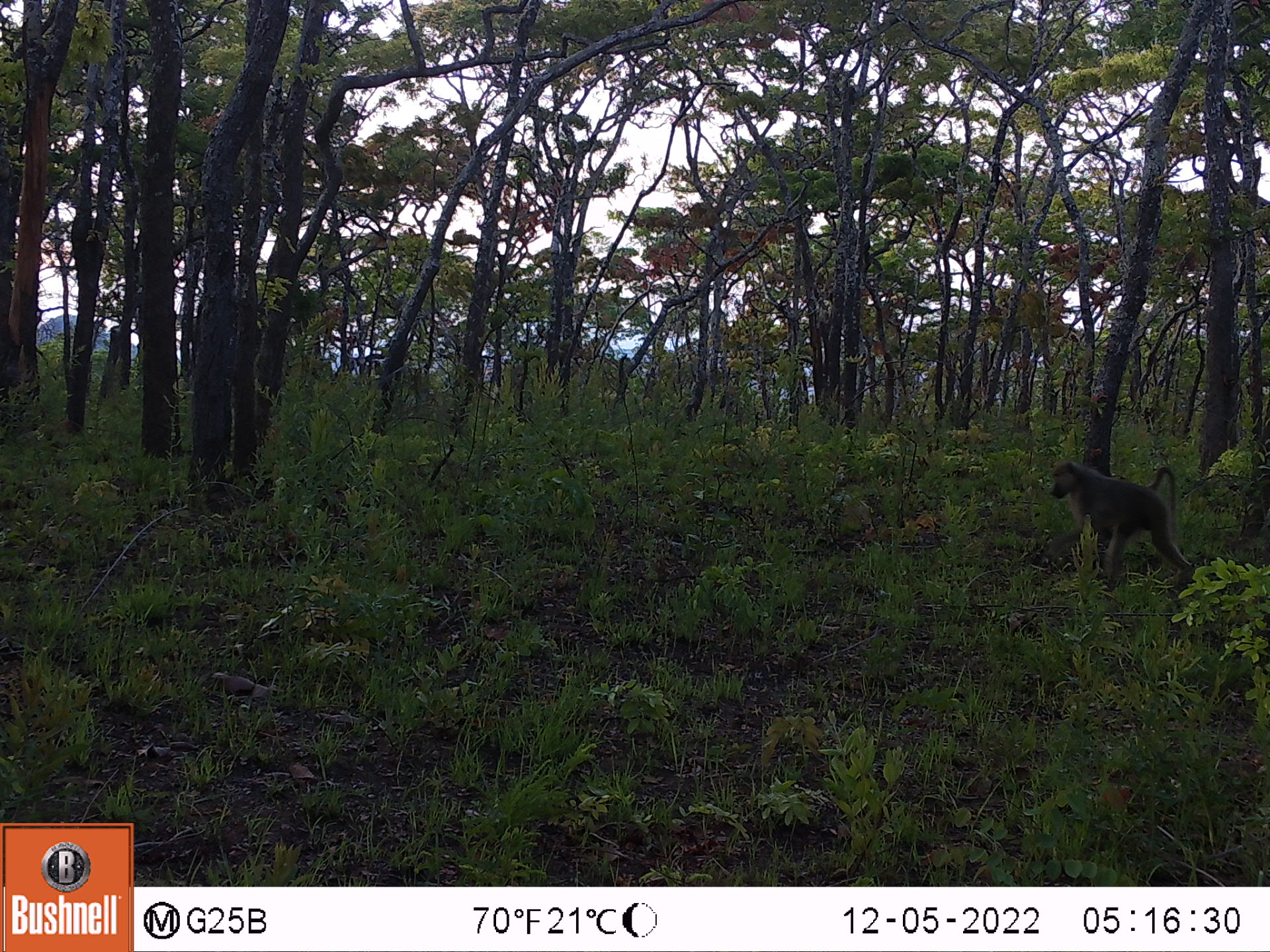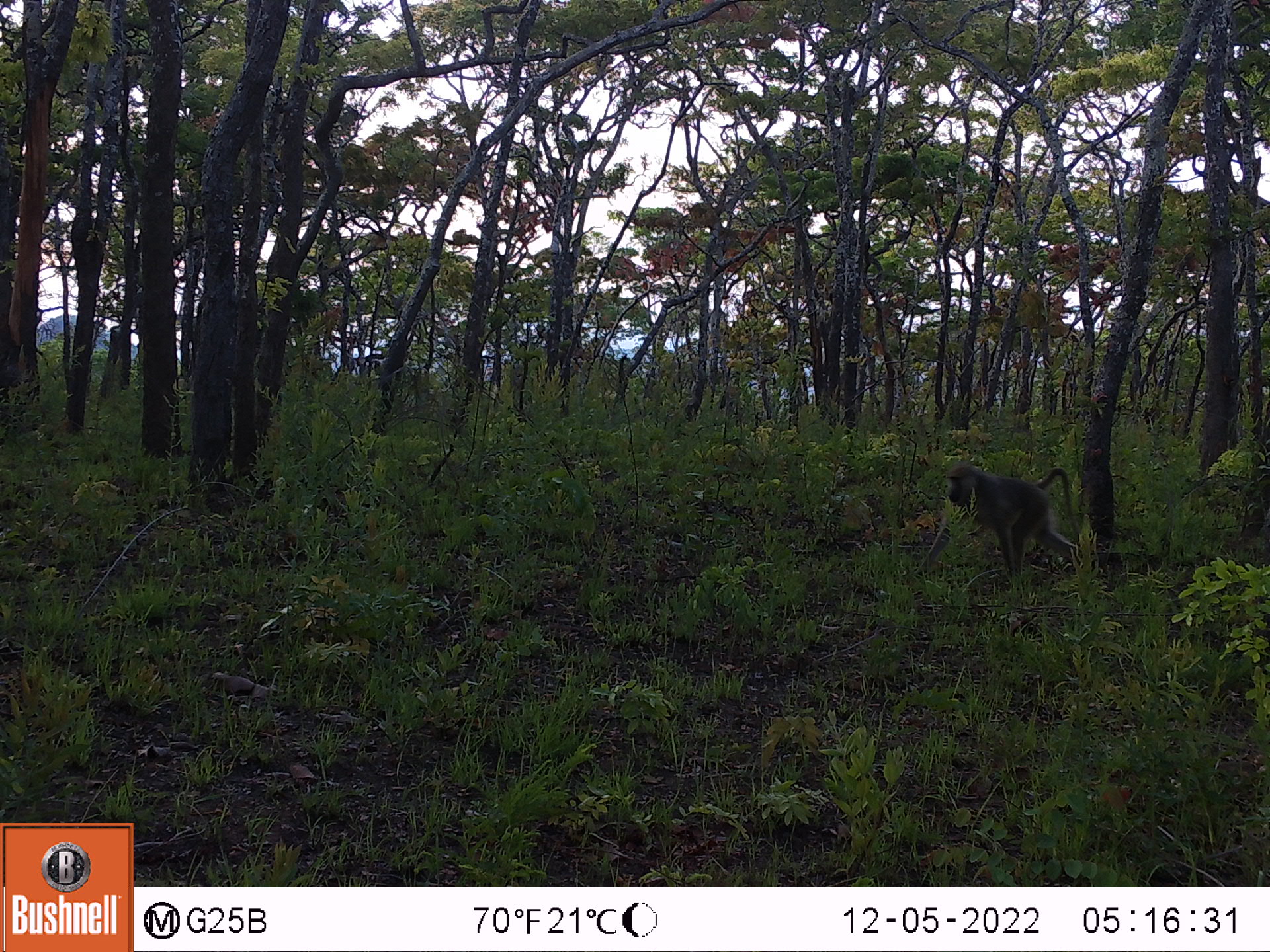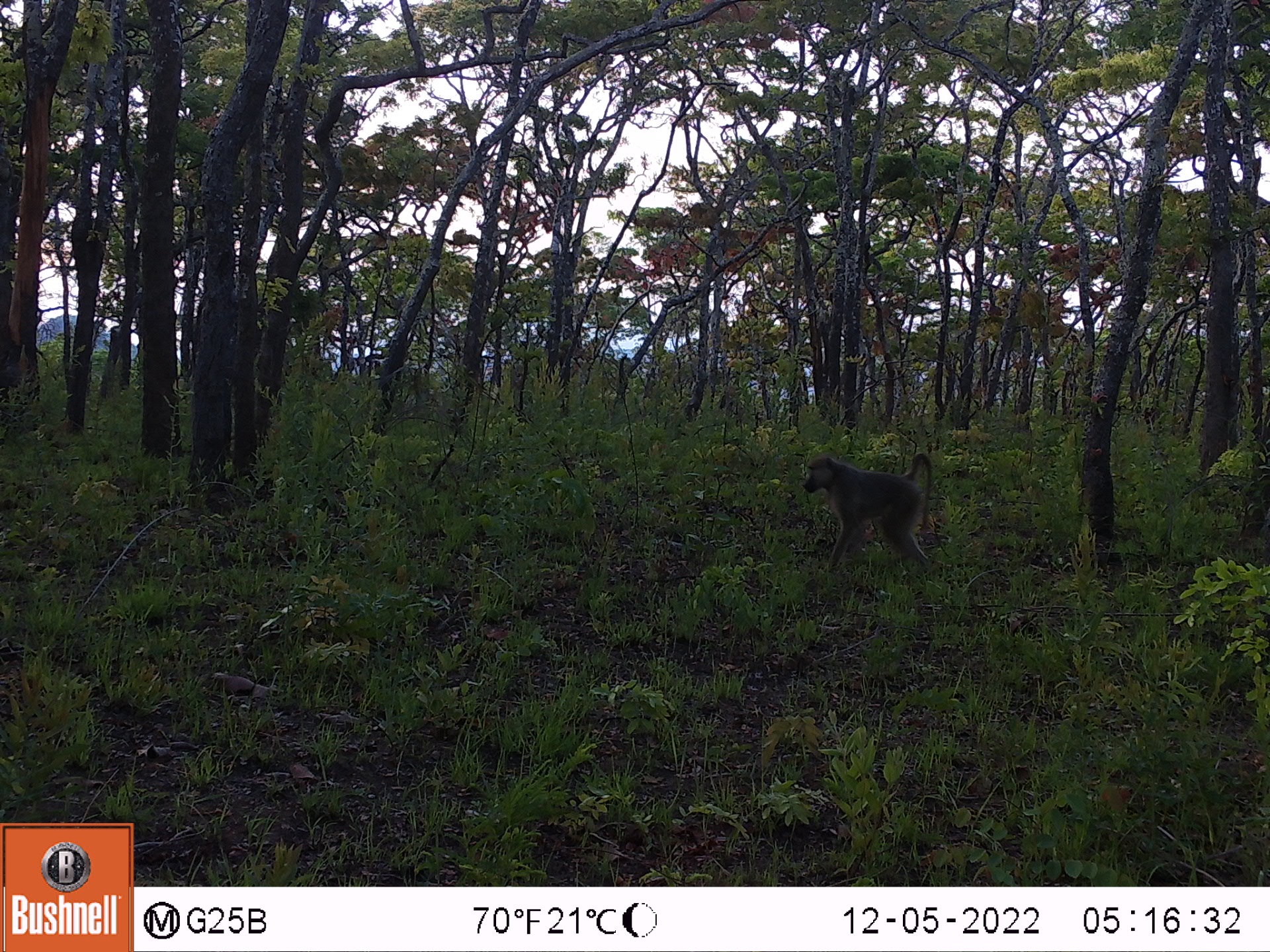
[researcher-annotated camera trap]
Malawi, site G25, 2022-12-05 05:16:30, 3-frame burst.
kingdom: Animalia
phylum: Chordata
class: Mammalia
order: Primates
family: Cercopithecidae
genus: Papio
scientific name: Papio cynocephalus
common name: yellow baboon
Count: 1.